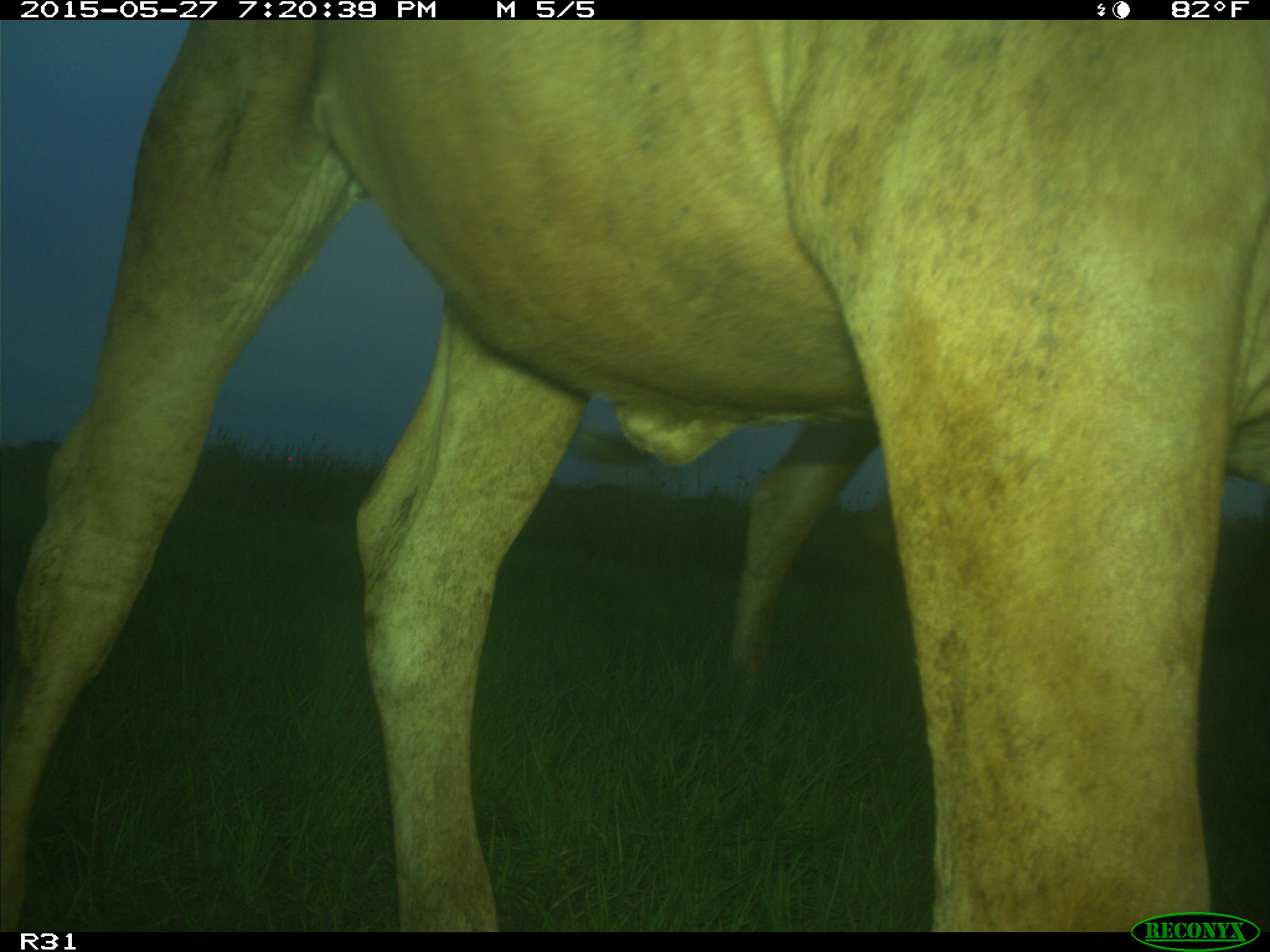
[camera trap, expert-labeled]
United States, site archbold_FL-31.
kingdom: Animalia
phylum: Chordata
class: Mammalia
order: Artiodactyla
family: Bovidae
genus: Bos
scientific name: Bos taurus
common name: domestic cow